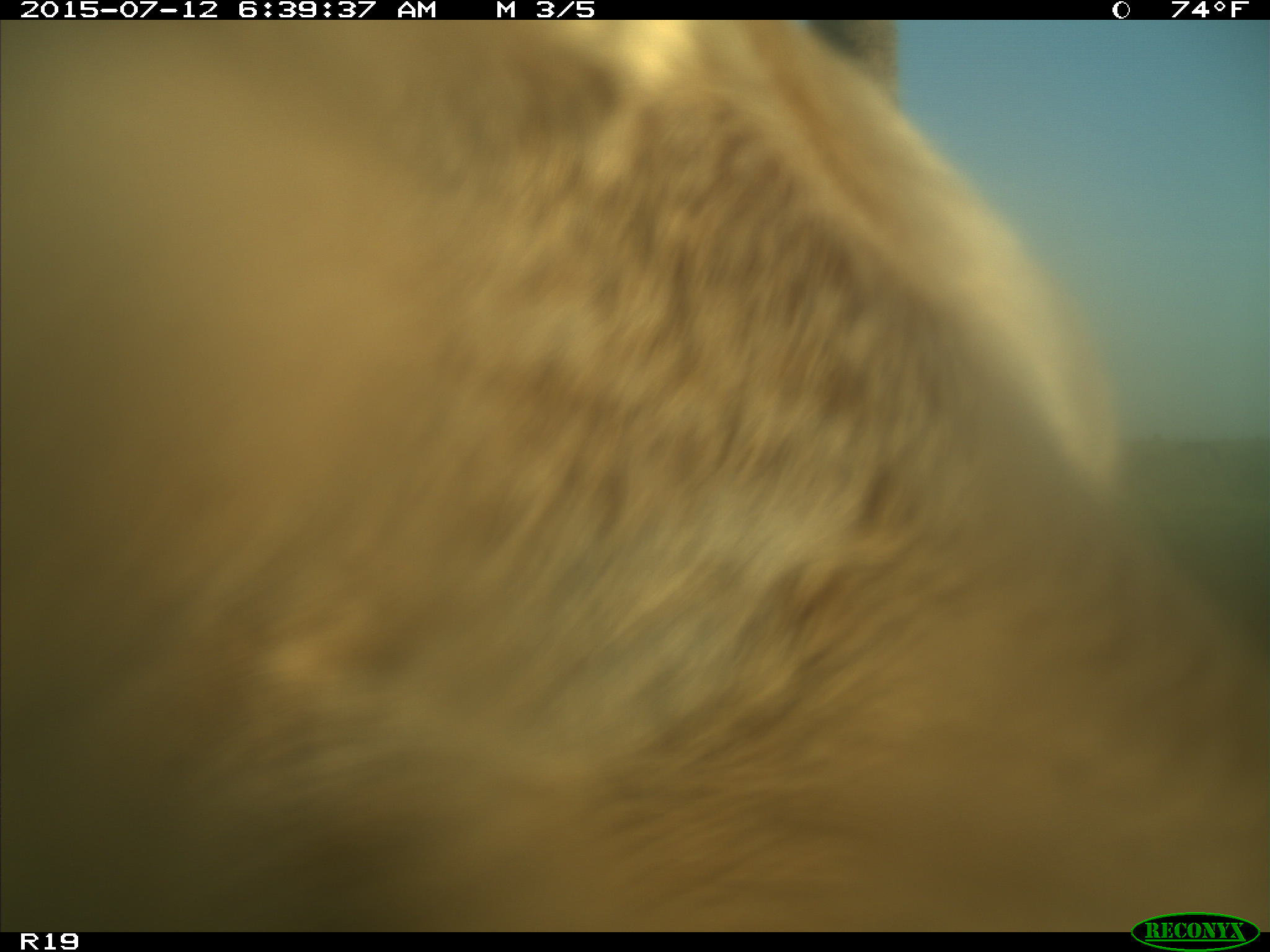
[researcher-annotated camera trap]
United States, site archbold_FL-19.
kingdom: Animalia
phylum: Chordata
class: Mammalia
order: Artiodactyla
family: Bovidae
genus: Bos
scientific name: Bos taurus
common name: domestic cow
Bos taurus (domestic cow).